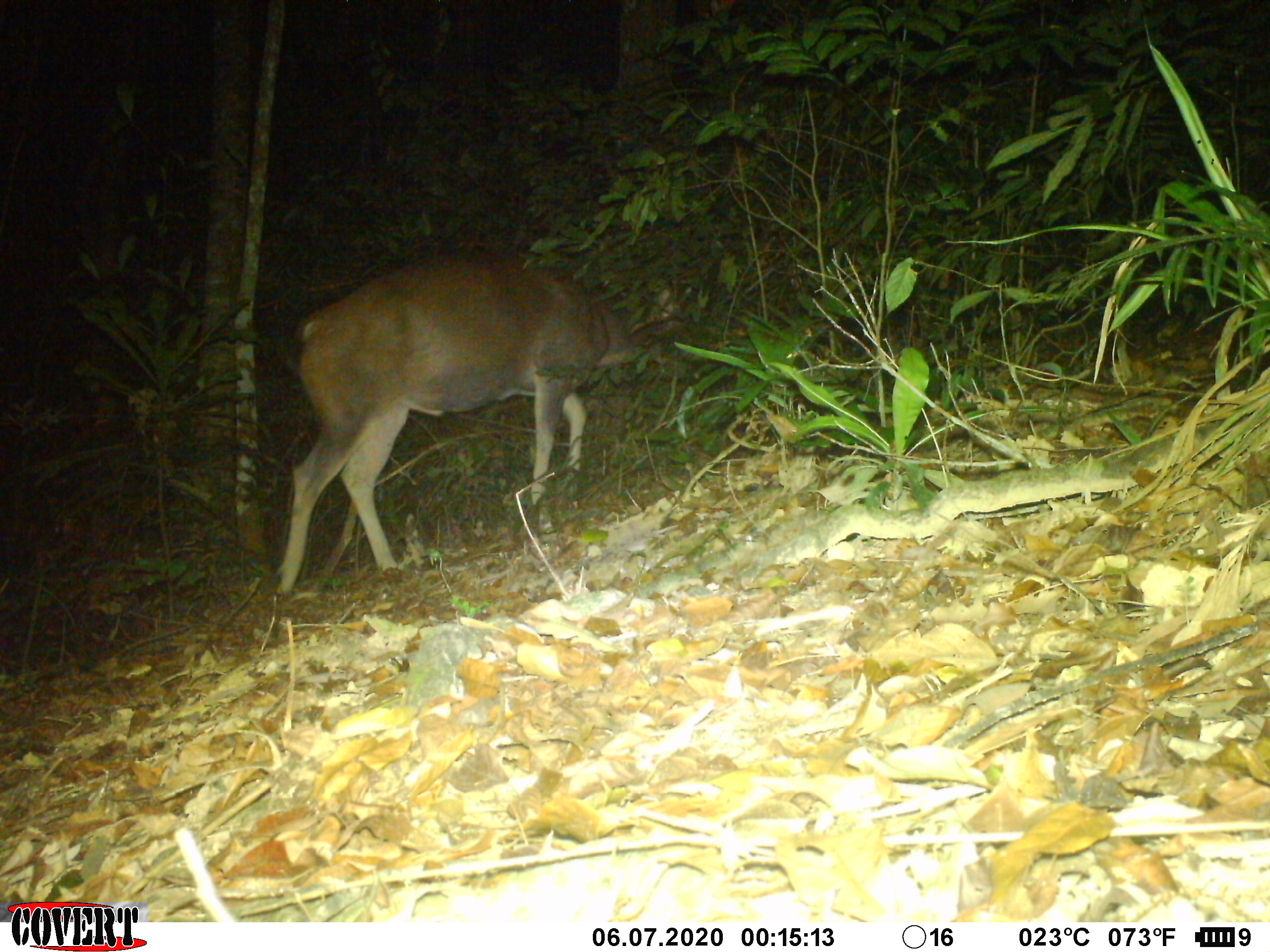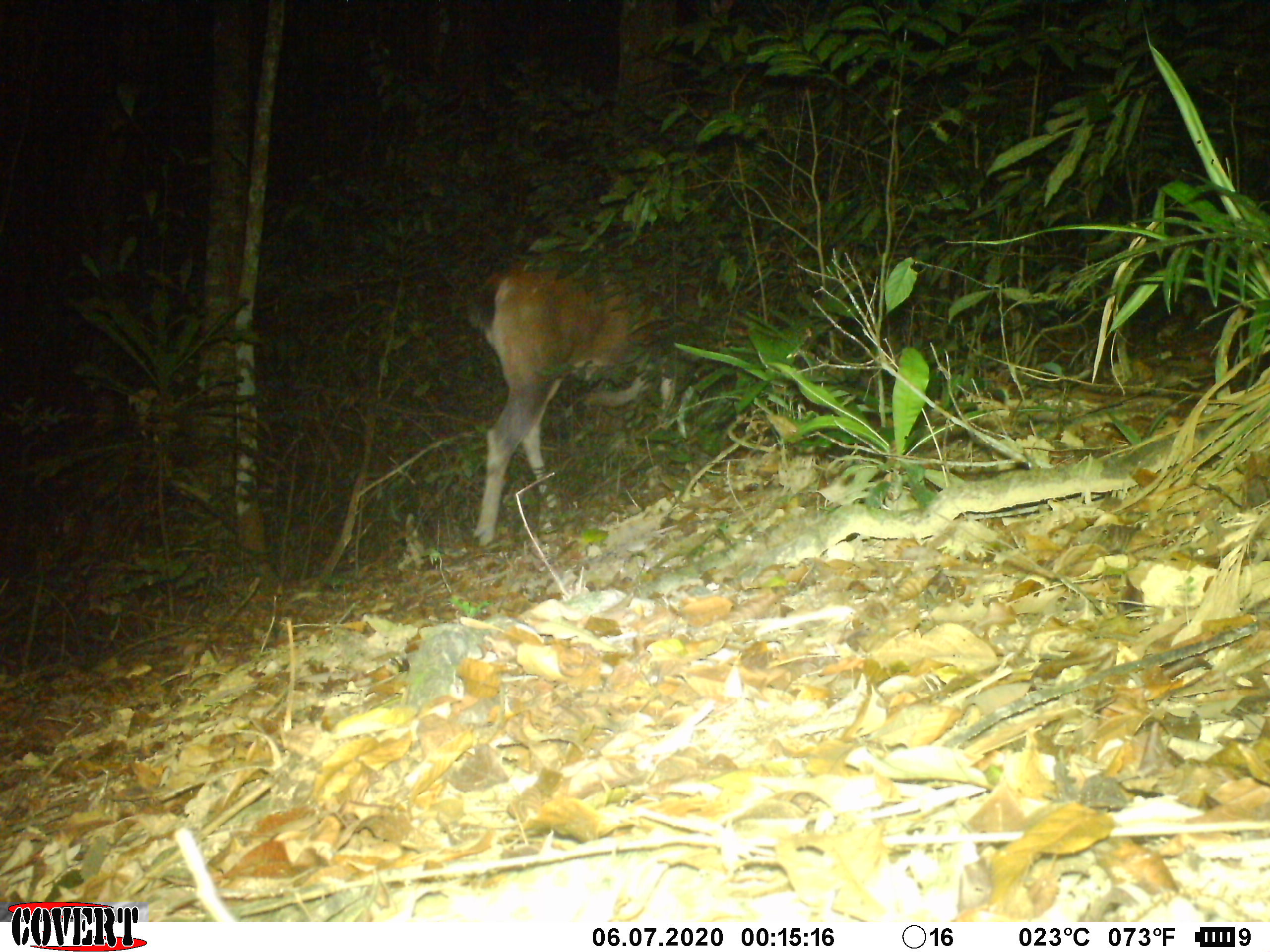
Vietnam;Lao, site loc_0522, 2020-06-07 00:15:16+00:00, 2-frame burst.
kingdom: Animalia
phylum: Chordata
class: Mammalia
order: Artiodactyla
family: Cervidae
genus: Rusa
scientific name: Rusa unicolor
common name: sambar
Sambar (Rusa unicolor). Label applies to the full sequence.